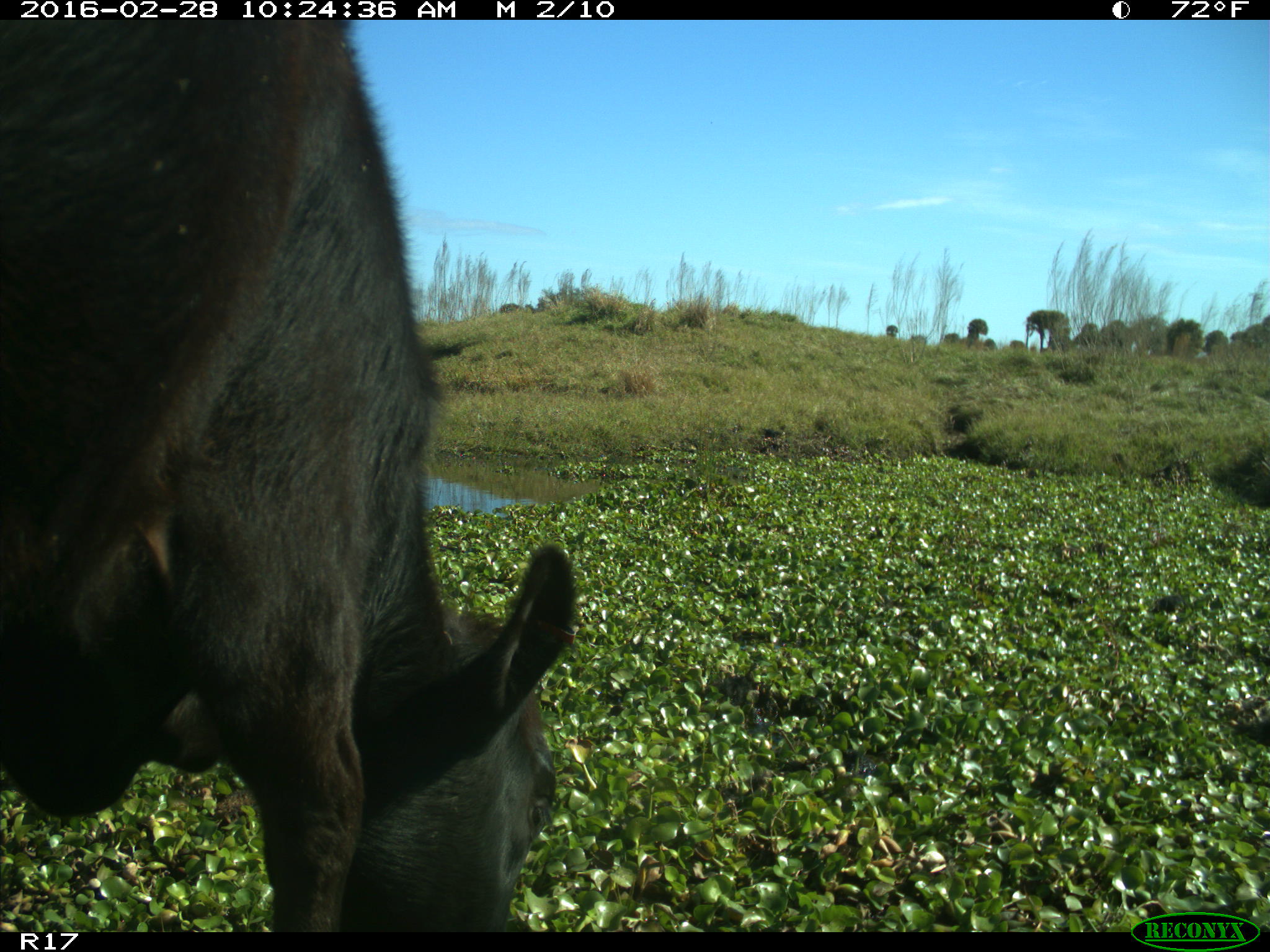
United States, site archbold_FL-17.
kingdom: Animalia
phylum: Chordata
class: Mammalia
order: Artiodactyla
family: Bovidae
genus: Bos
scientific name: Bos taurus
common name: domestic cow